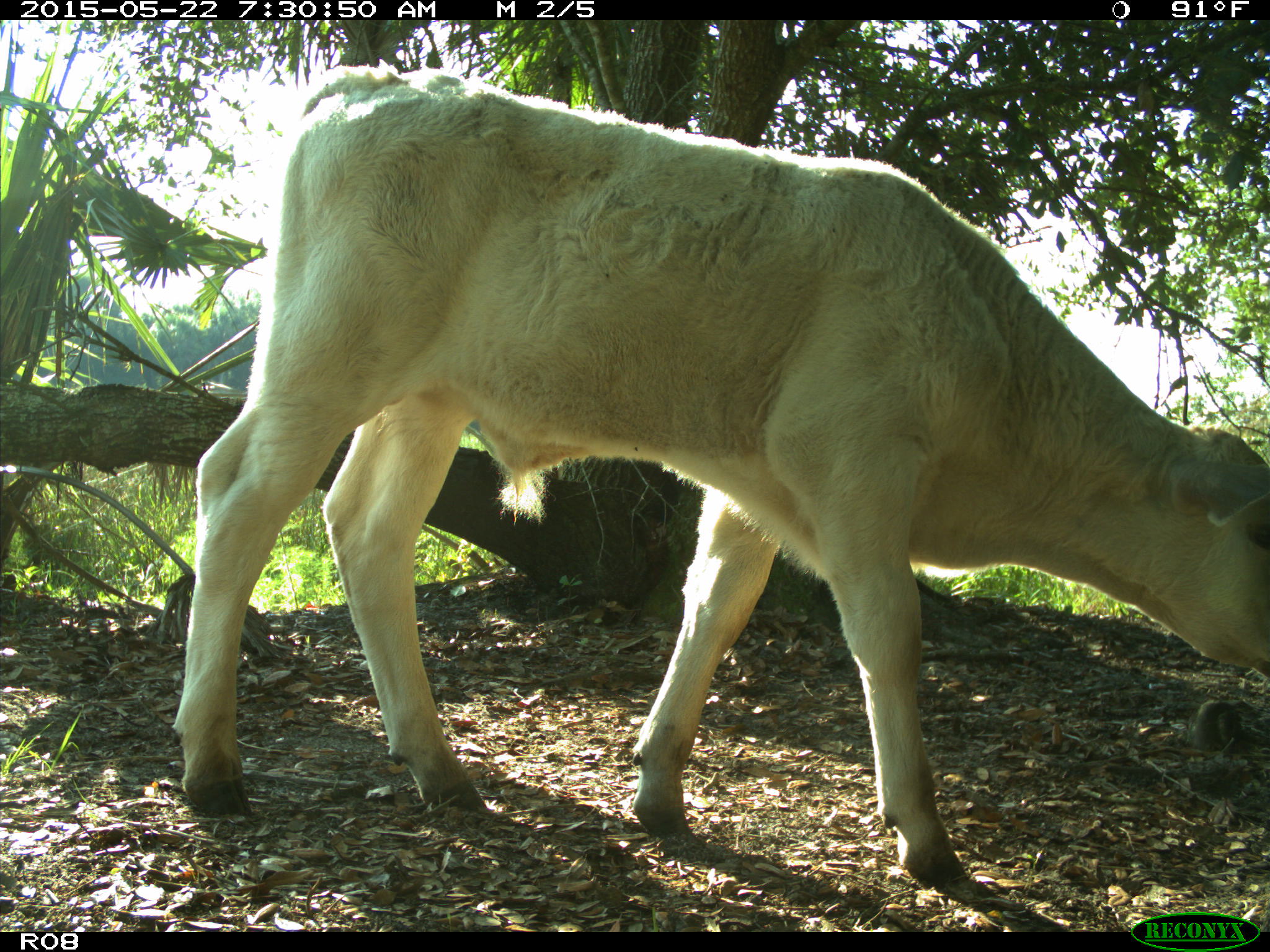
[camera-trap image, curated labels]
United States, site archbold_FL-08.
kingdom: Animalia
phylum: Chordata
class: Mammalia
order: Artiodactyla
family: Bovidae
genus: Bos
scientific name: Bos taurus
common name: domestic cow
Bos taurus (domestic cow).